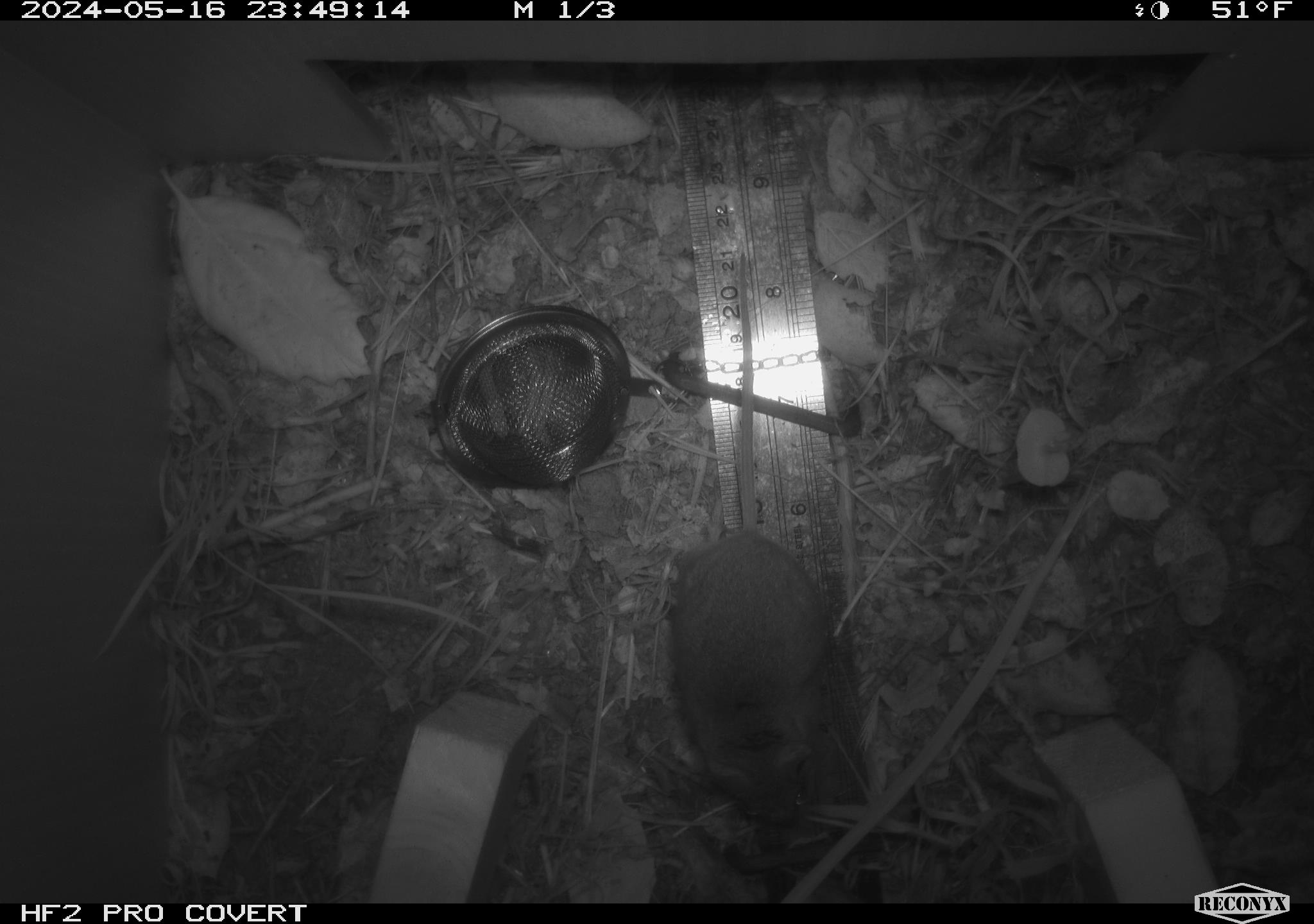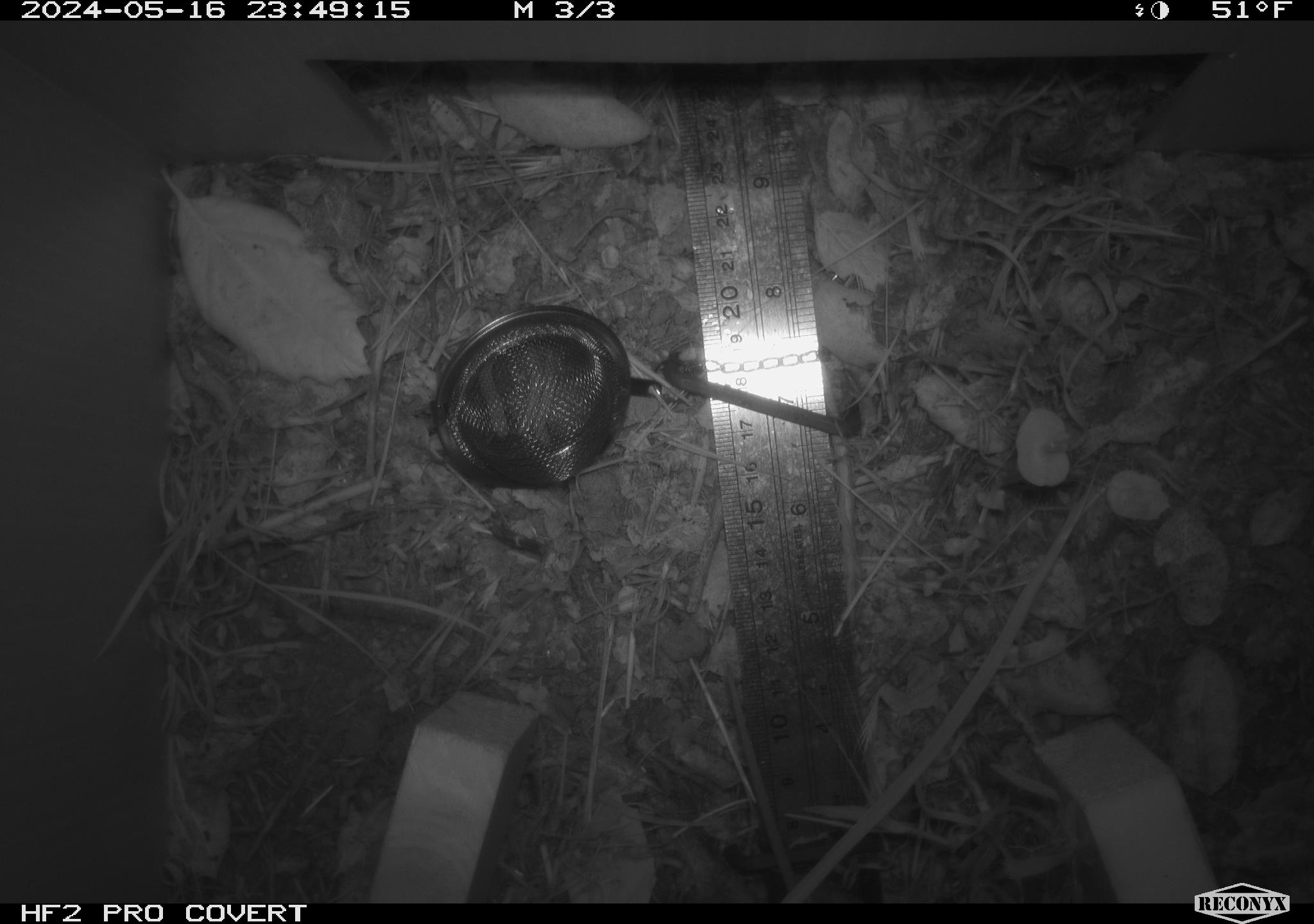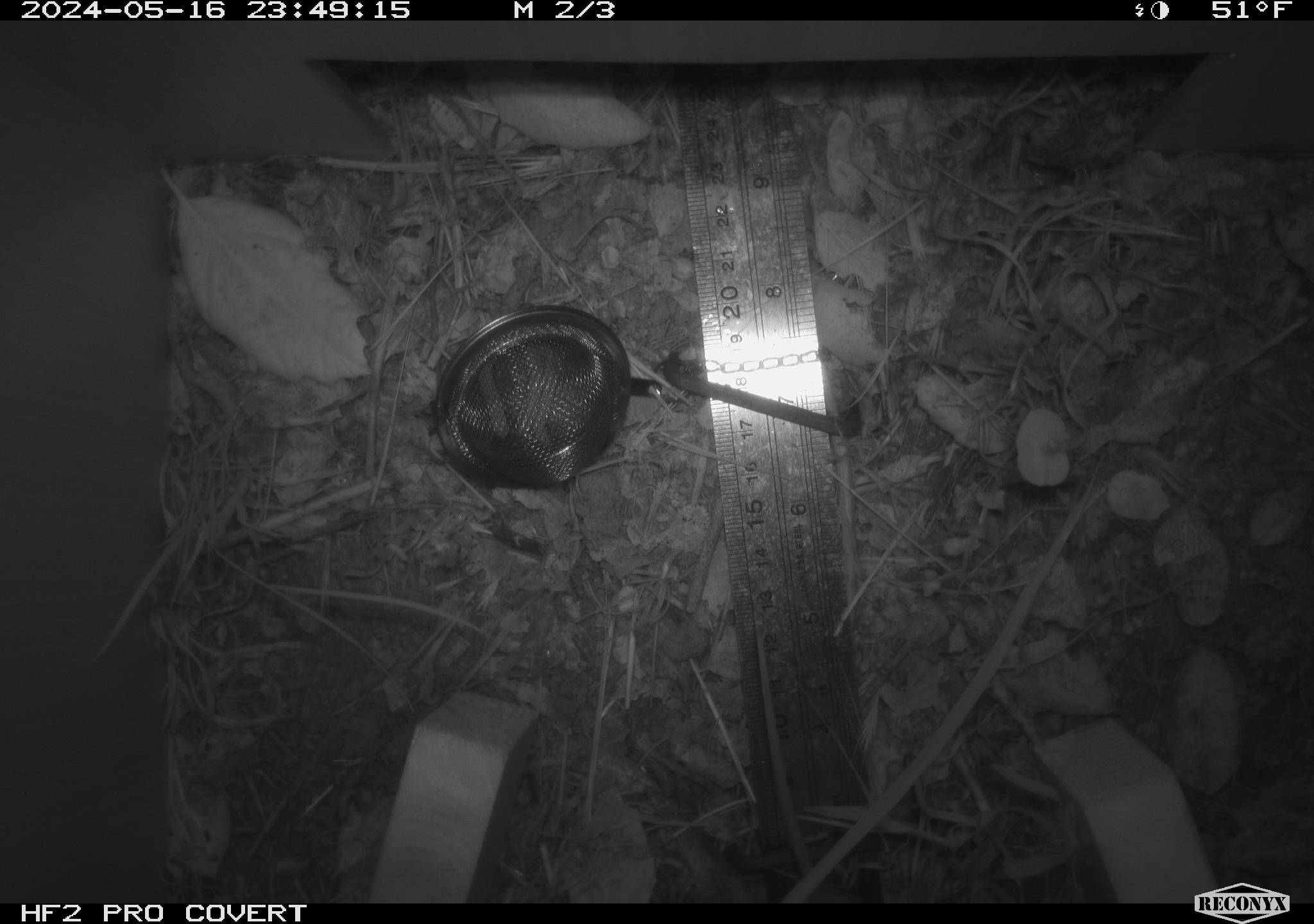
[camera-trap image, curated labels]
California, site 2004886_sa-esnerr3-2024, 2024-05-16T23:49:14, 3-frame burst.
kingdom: Animalia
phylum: Chordata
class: Mammalia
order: Rodentia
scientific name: Rodentia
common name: rodent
Rodent (Rodentia).